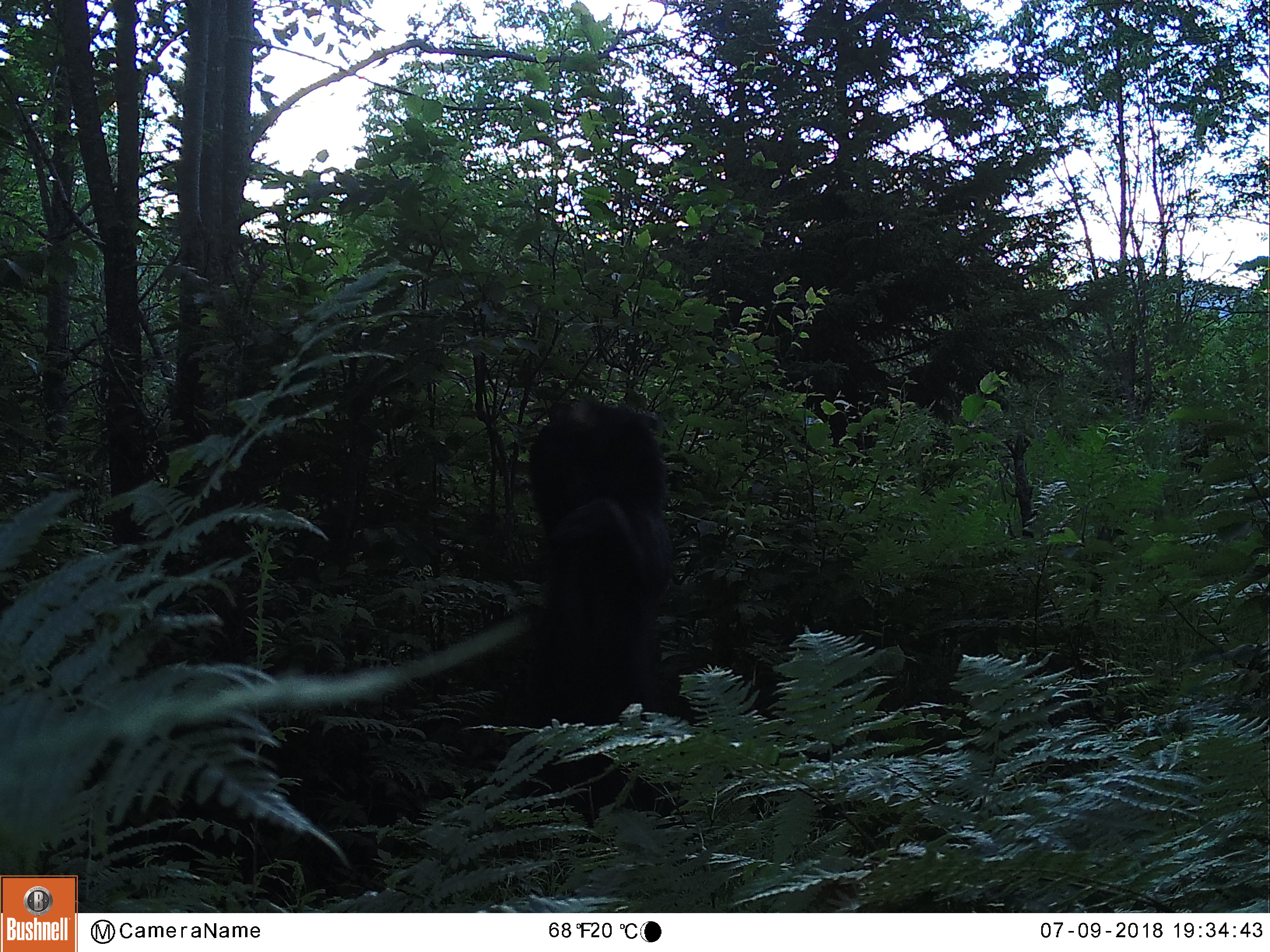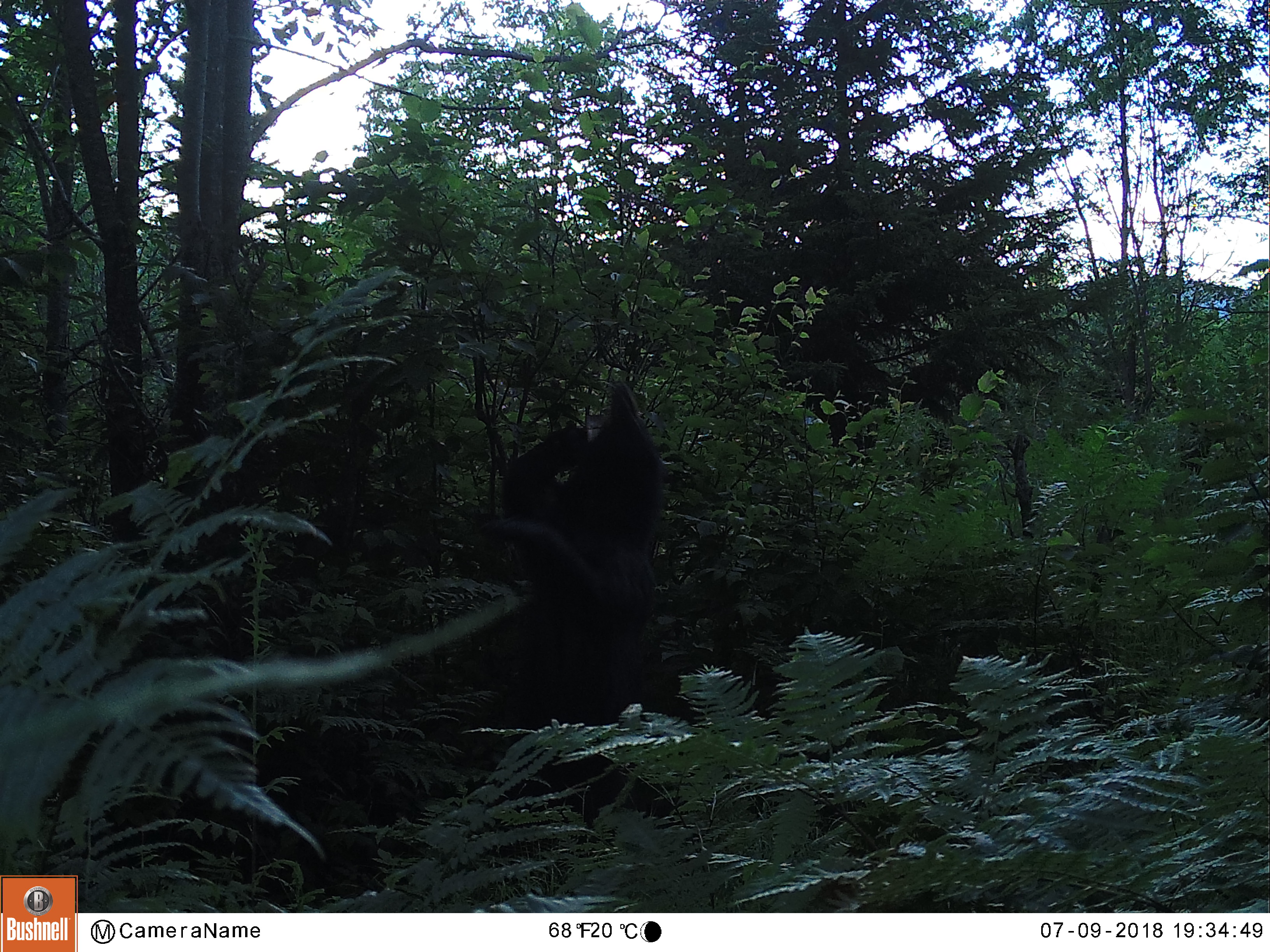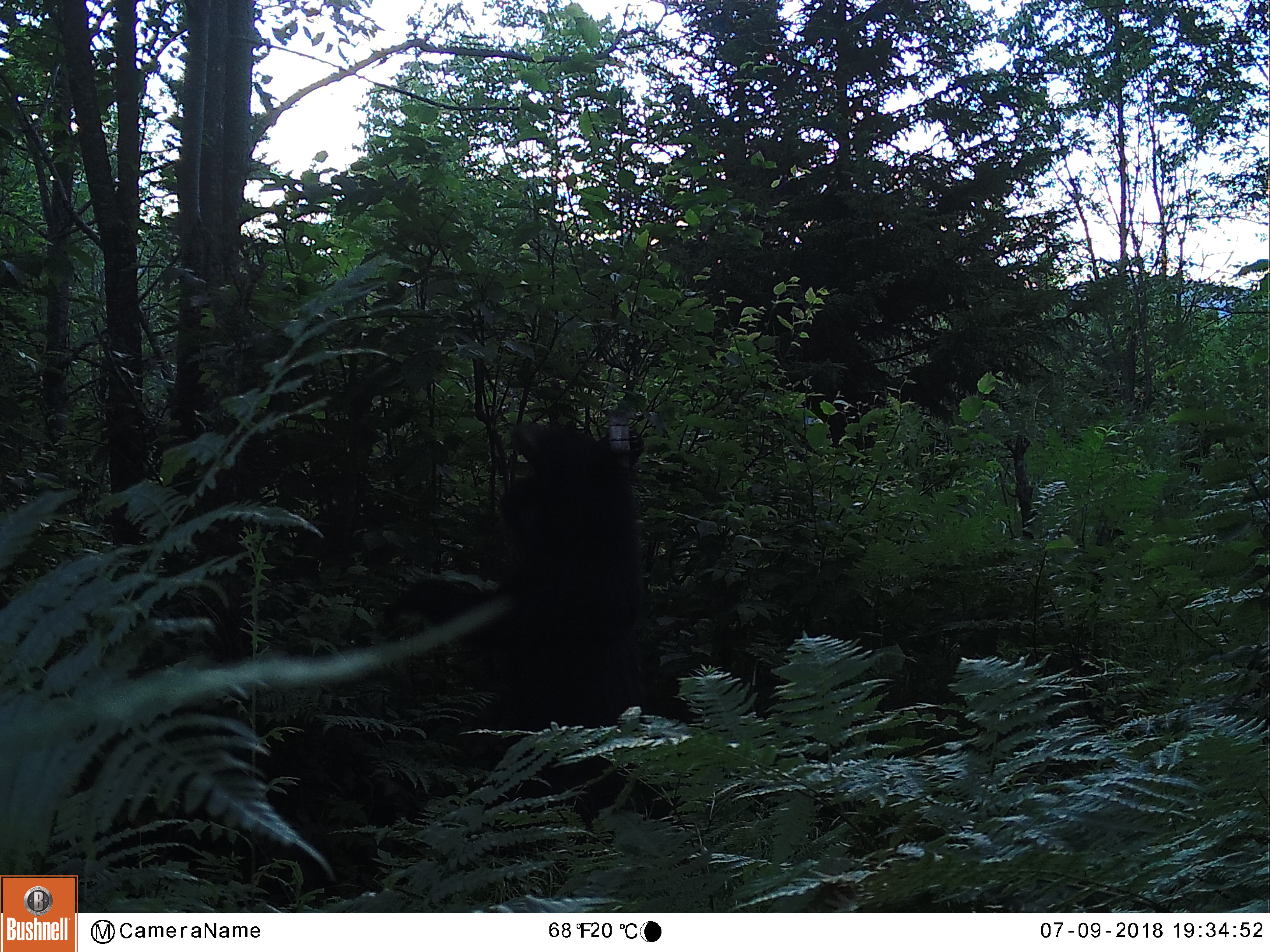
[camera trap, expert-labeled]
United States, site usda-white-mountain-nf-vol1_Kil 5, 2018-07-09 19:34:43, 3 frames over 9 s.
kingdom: Animalia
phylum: Chordata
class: Mammalia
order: Carnivora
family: Ursidae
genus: Ursus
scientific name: Ursus americanus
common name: black bear